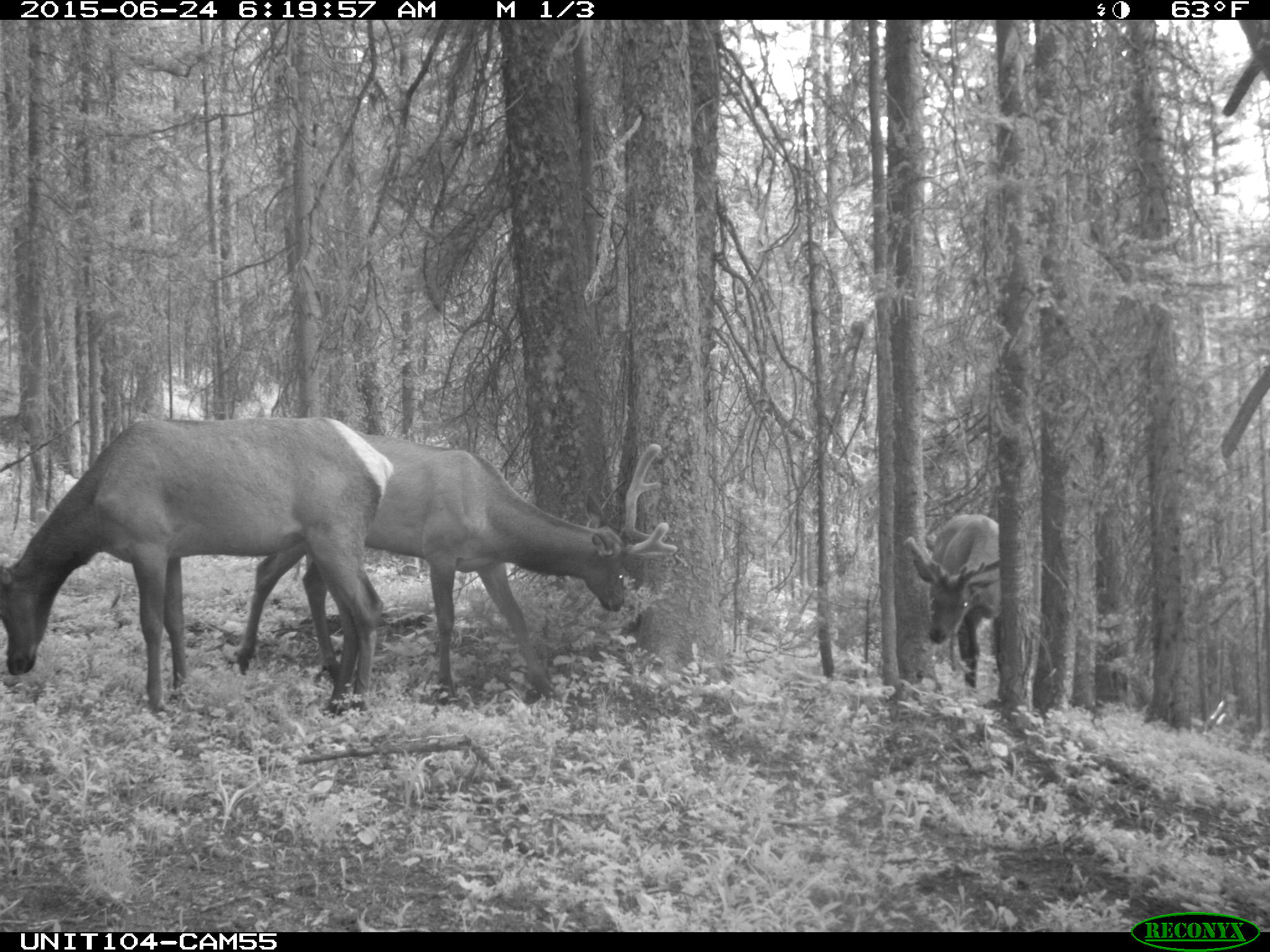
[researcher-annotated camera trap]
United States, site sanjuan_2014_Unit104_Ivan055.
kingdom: Animalia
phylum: Chordata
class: Mammalia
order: Artiodactyla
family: Cervidae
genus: Cervus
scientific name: Cervus elaphus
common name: red deer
Cervus elaphus (red deer).